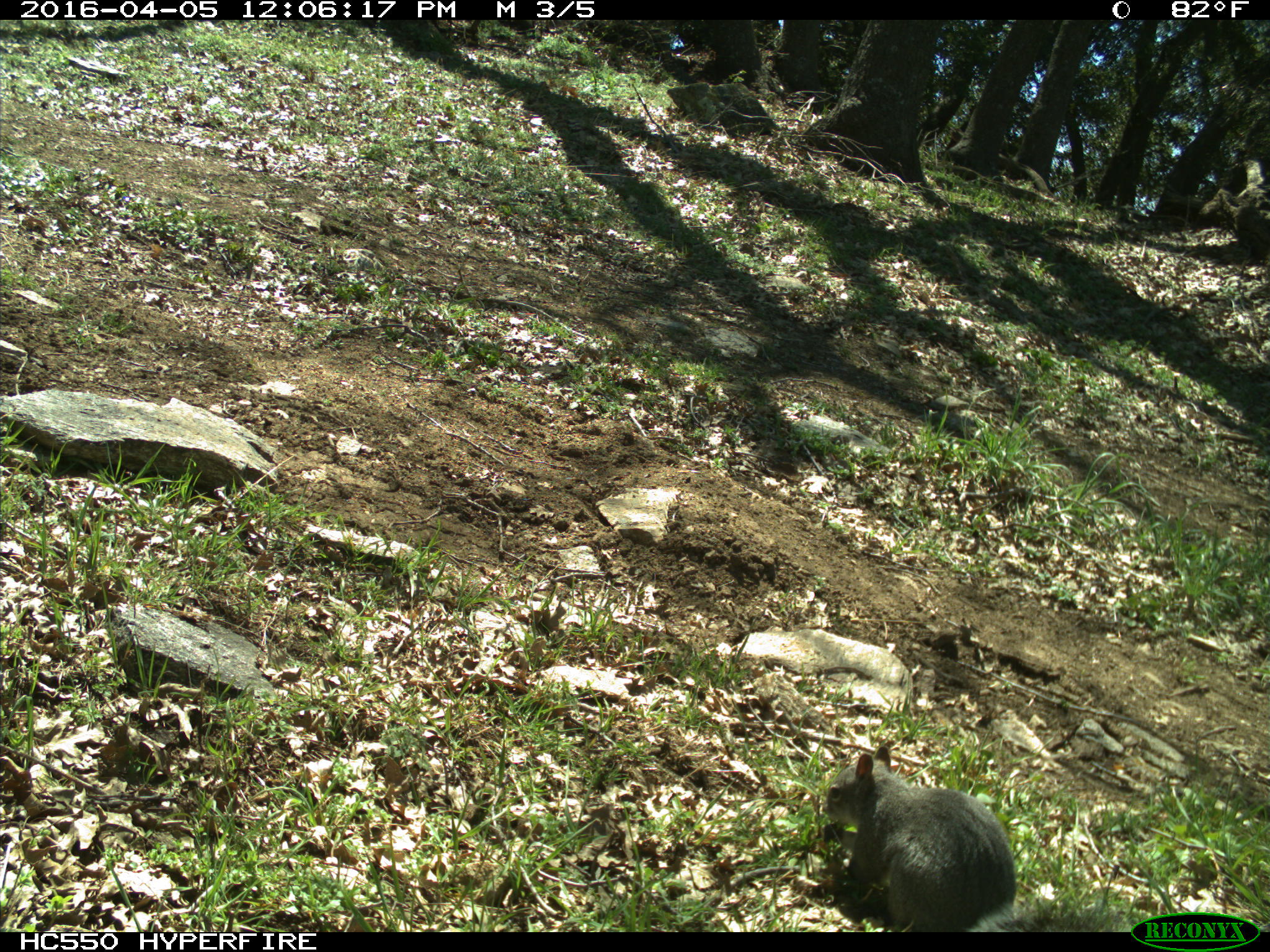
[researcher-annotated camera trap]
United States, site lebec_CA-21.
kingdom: Animalia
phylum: Chordata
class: Mammalia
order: Rodentia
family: Sciuridae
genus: Sciurus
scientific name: Sciurus carolinensis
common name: eastern gray squirrel